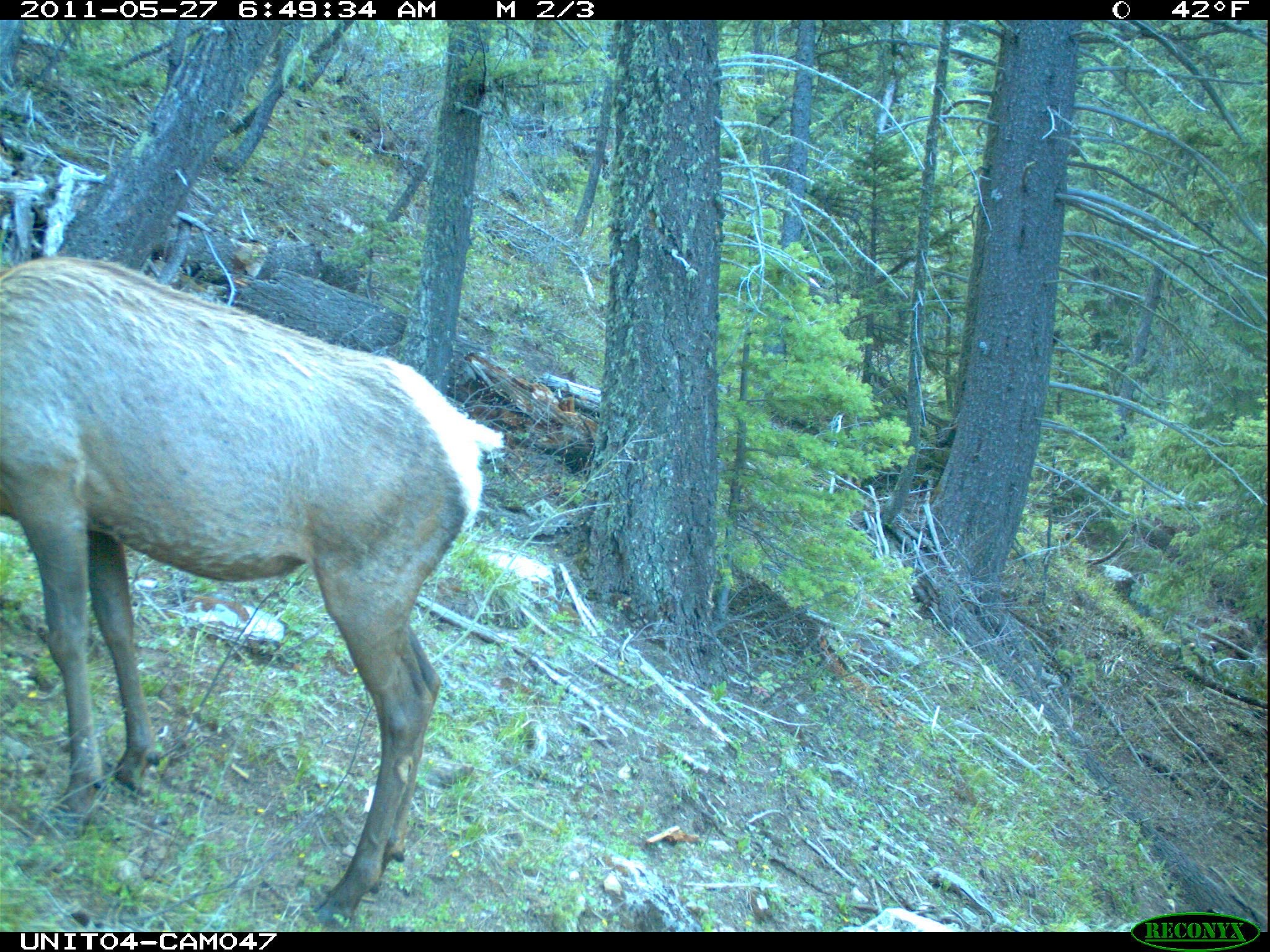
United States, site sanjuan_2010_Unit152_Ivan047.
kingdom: Animalia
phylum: Chordata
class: Mammalia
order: Artiodactyla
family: Cervidae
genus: Cervus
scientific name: Cervus elaphus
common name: red deer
Cervus elaphus (red deer).